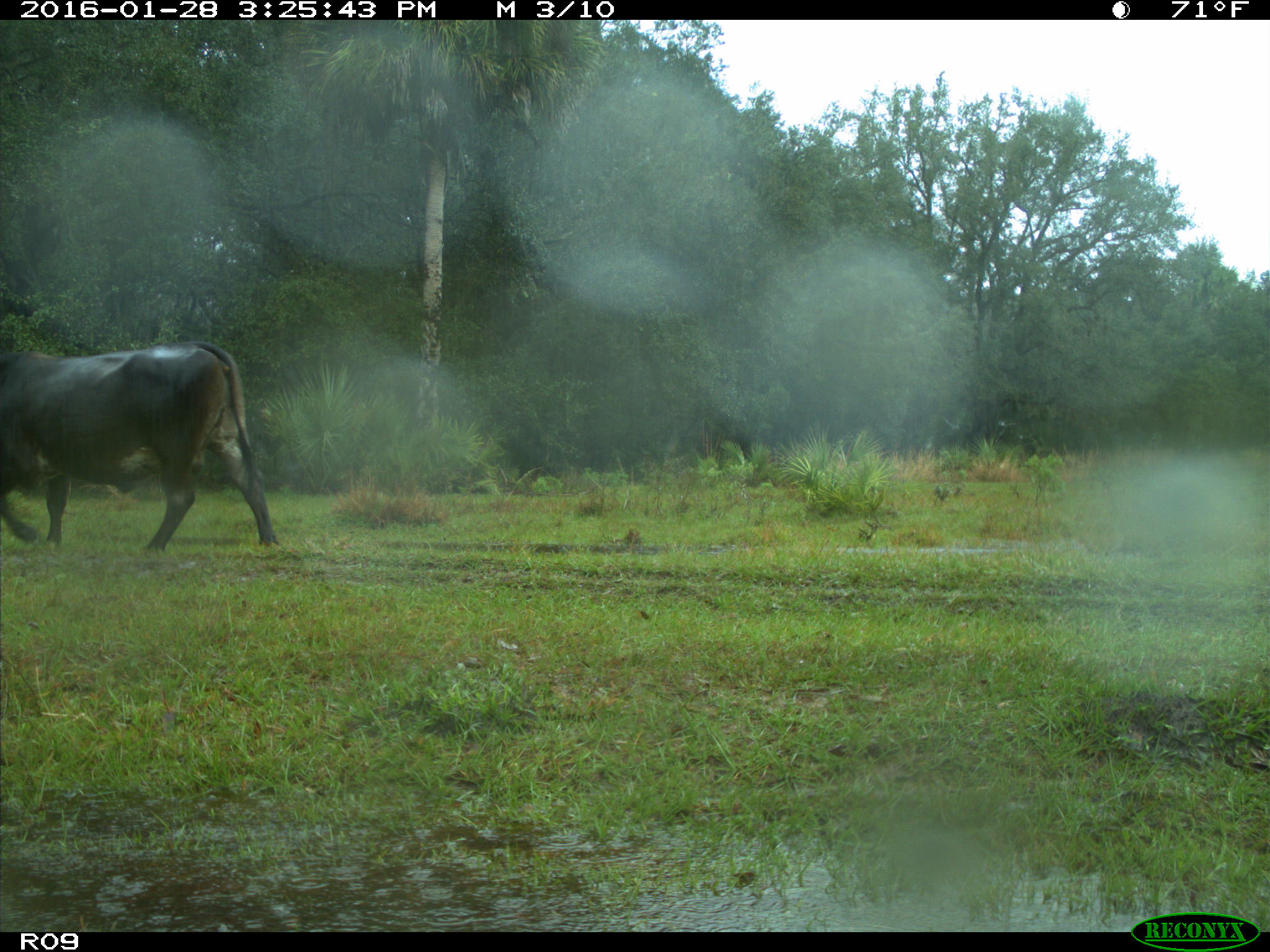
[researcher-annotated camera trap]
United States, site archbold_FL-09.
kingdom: Animalia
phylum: Chordata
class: Mammalia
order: Artiodactyla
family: Bovidae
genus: Bos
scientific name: Bos taurus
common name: domestic cow